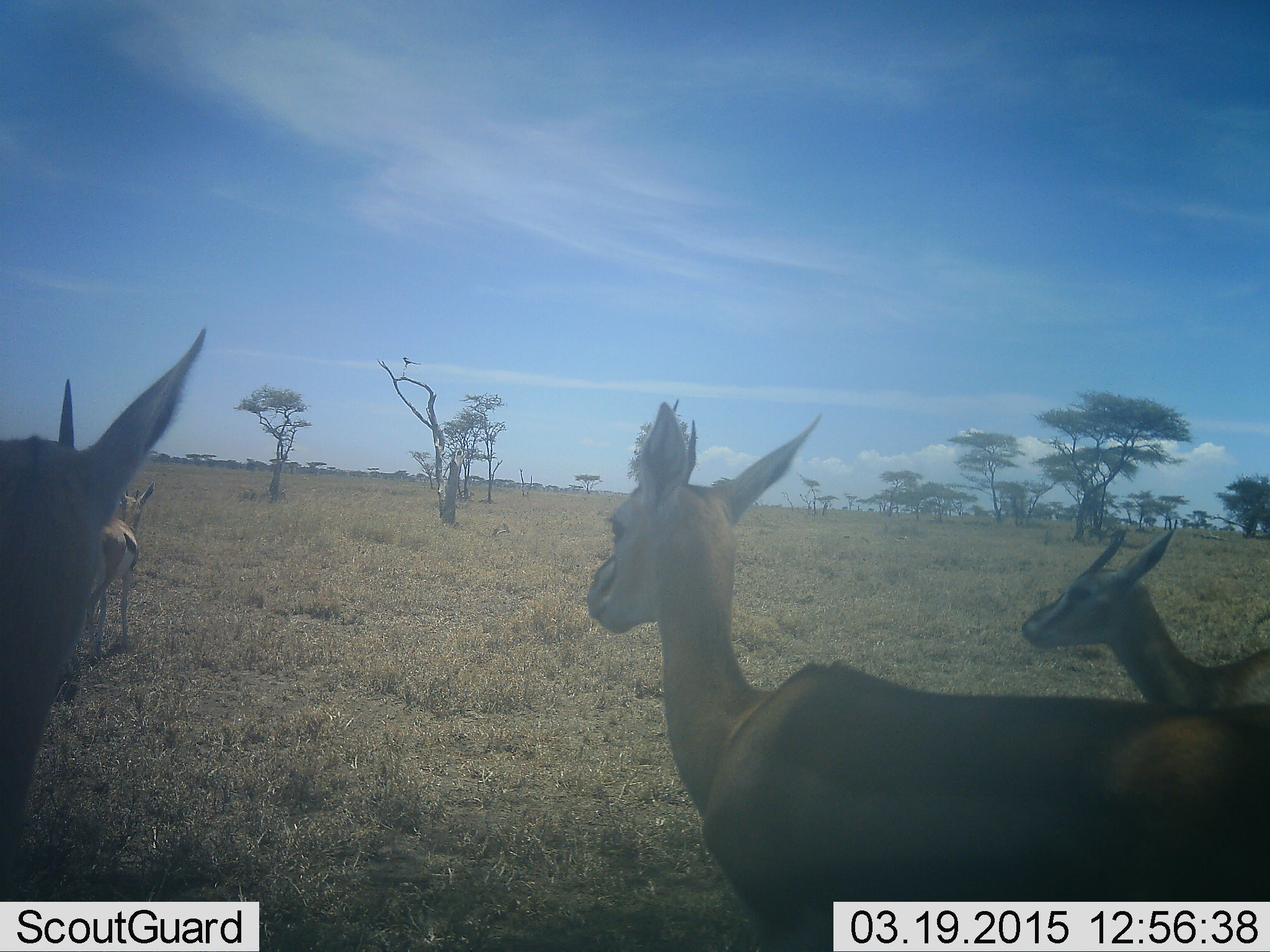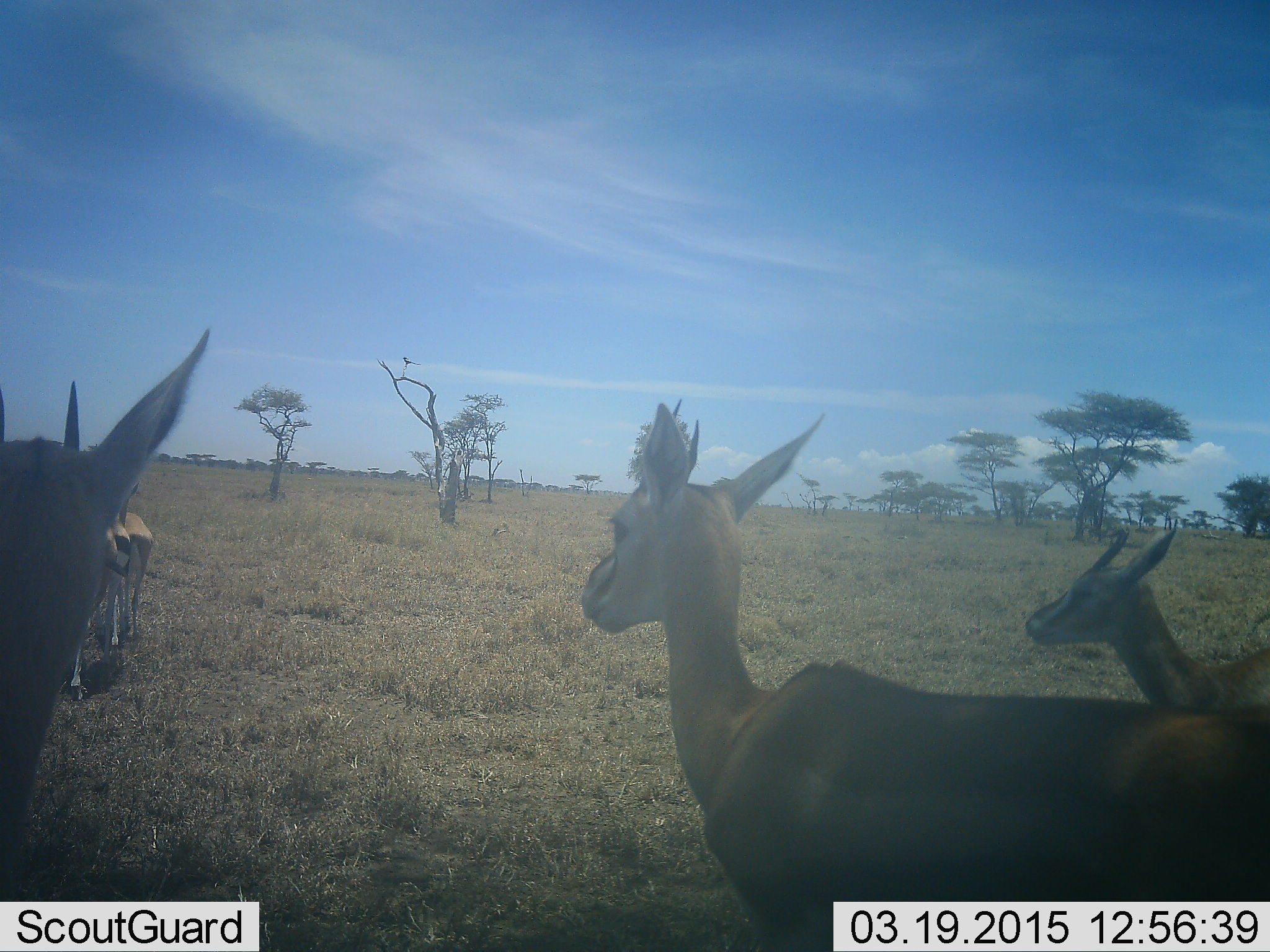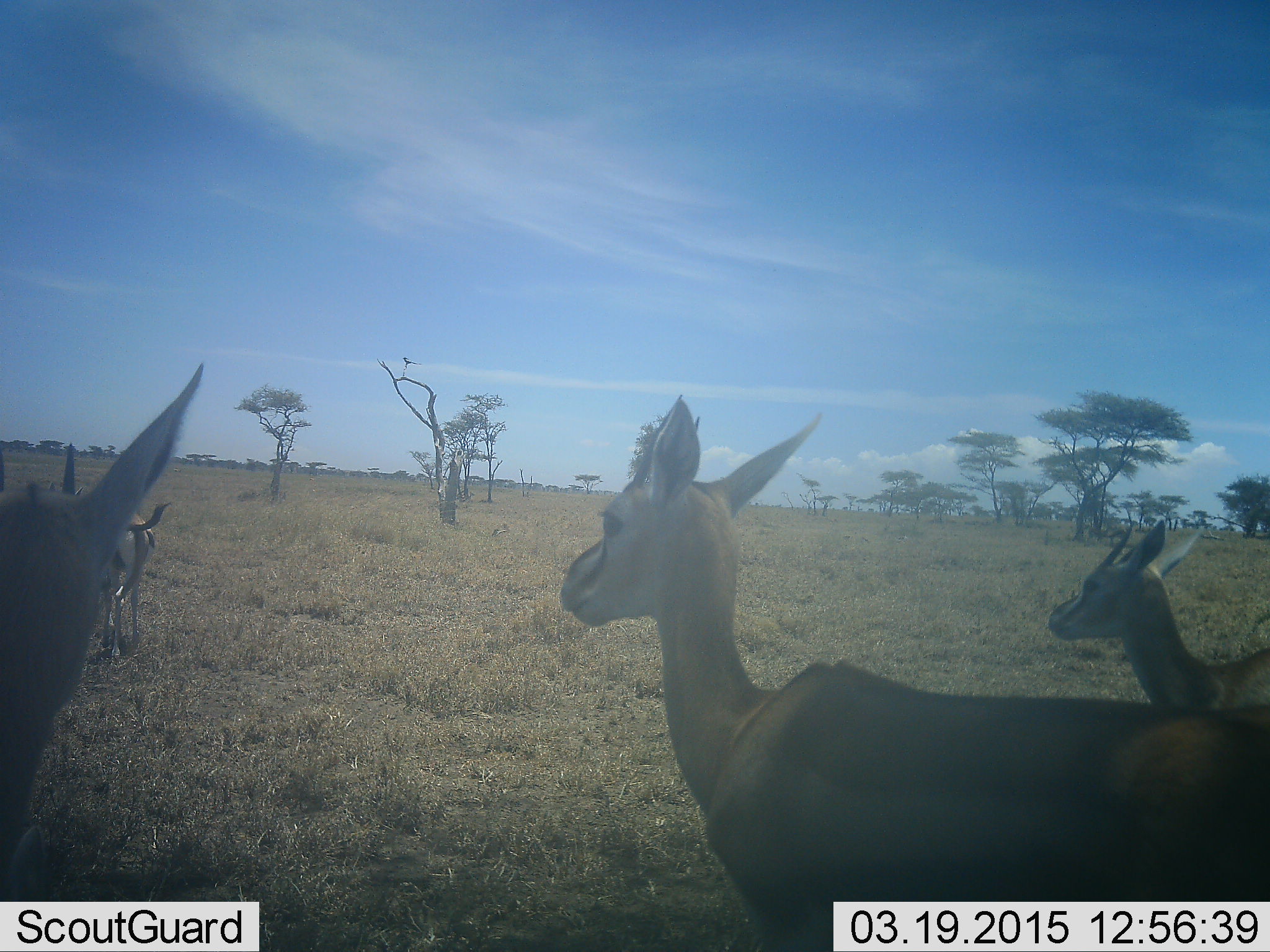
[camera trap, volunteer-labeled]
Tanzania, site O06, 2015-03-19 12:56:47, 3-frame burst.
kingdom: Animalia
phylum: Chordata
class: Mammalia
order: Artiodactyla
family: Bovidae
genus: Eudorcas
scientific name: Eudorcas thomsonii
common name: thomson's gazelle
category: gazellethomsons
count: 4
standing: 91%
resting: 9%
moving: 36%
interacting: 0%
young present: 0%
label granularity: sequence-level